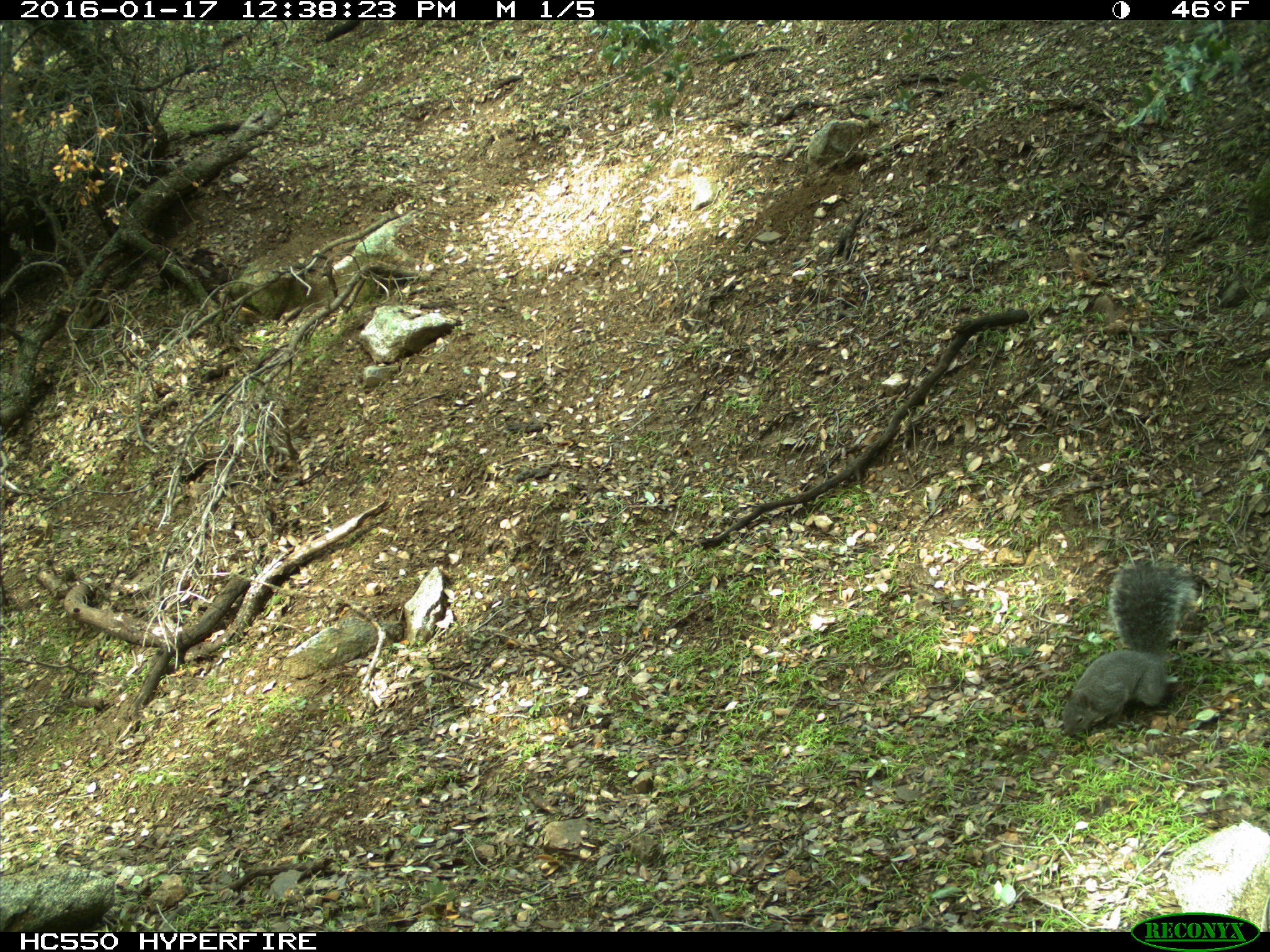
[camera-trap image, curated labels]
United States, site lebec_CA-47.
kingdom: Animalia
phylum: Chordata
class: Mammalia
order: Rodentia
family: Sciuridae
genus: Sciurus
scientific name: Sciurus carolinensis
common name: eastern gray squirrel